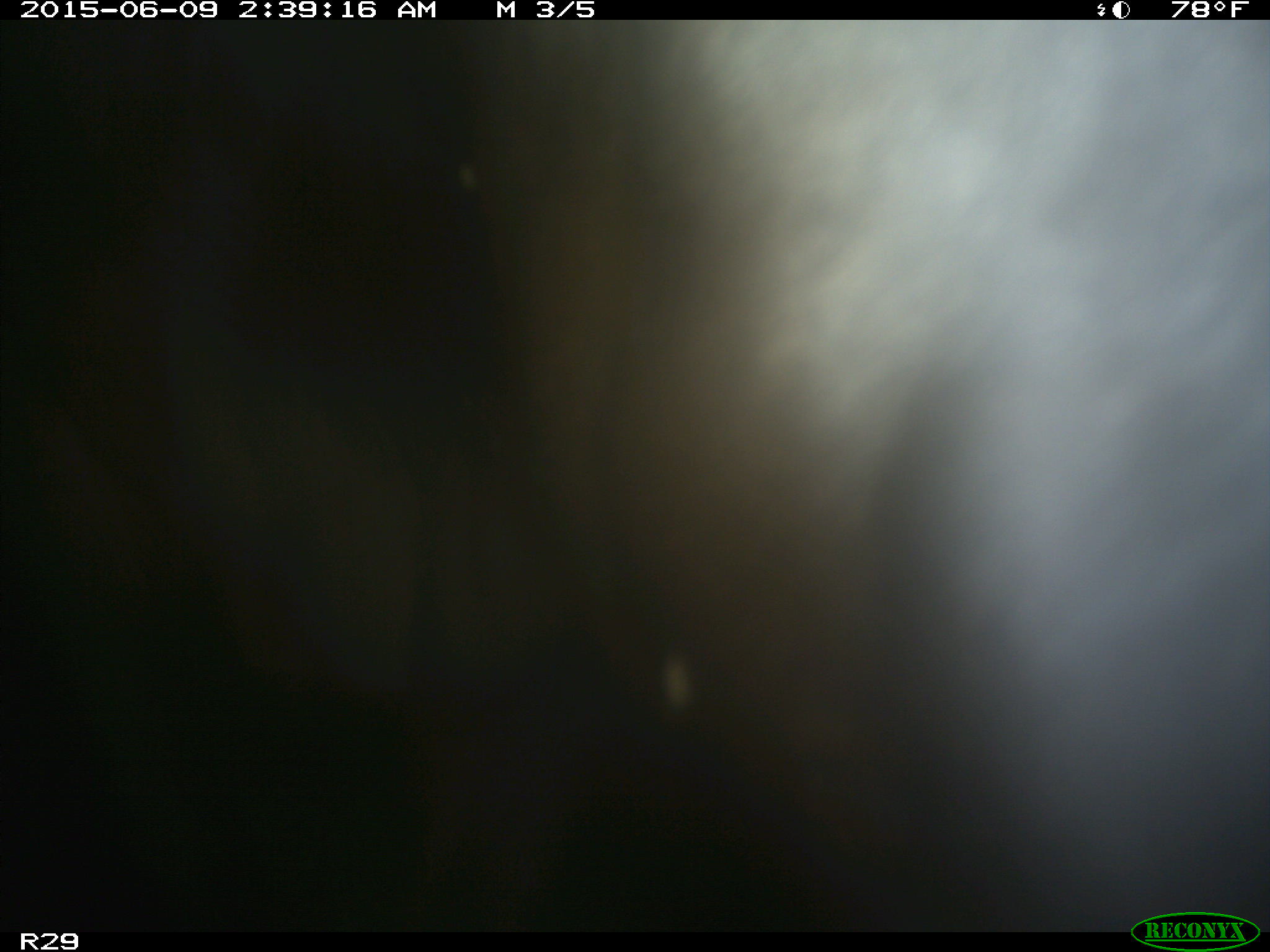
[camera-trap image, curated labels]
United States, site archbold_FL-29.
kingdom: Animalia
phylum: Chordata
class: Mammalia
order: Artiodactyla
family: Bovidae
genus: Bos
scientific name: Bos taurus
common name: domestic cow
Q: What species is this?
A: Bos taurus (domestic cow).